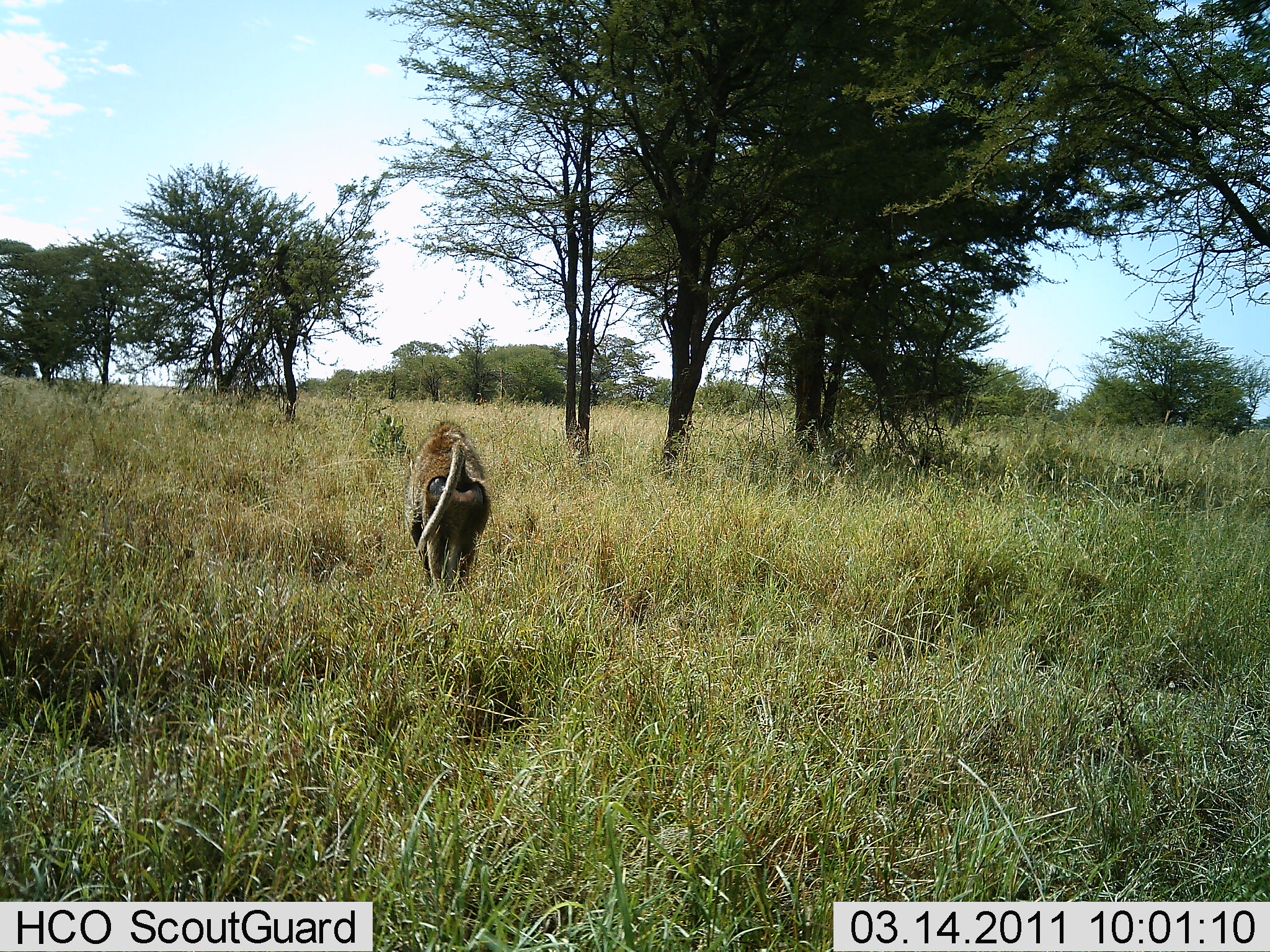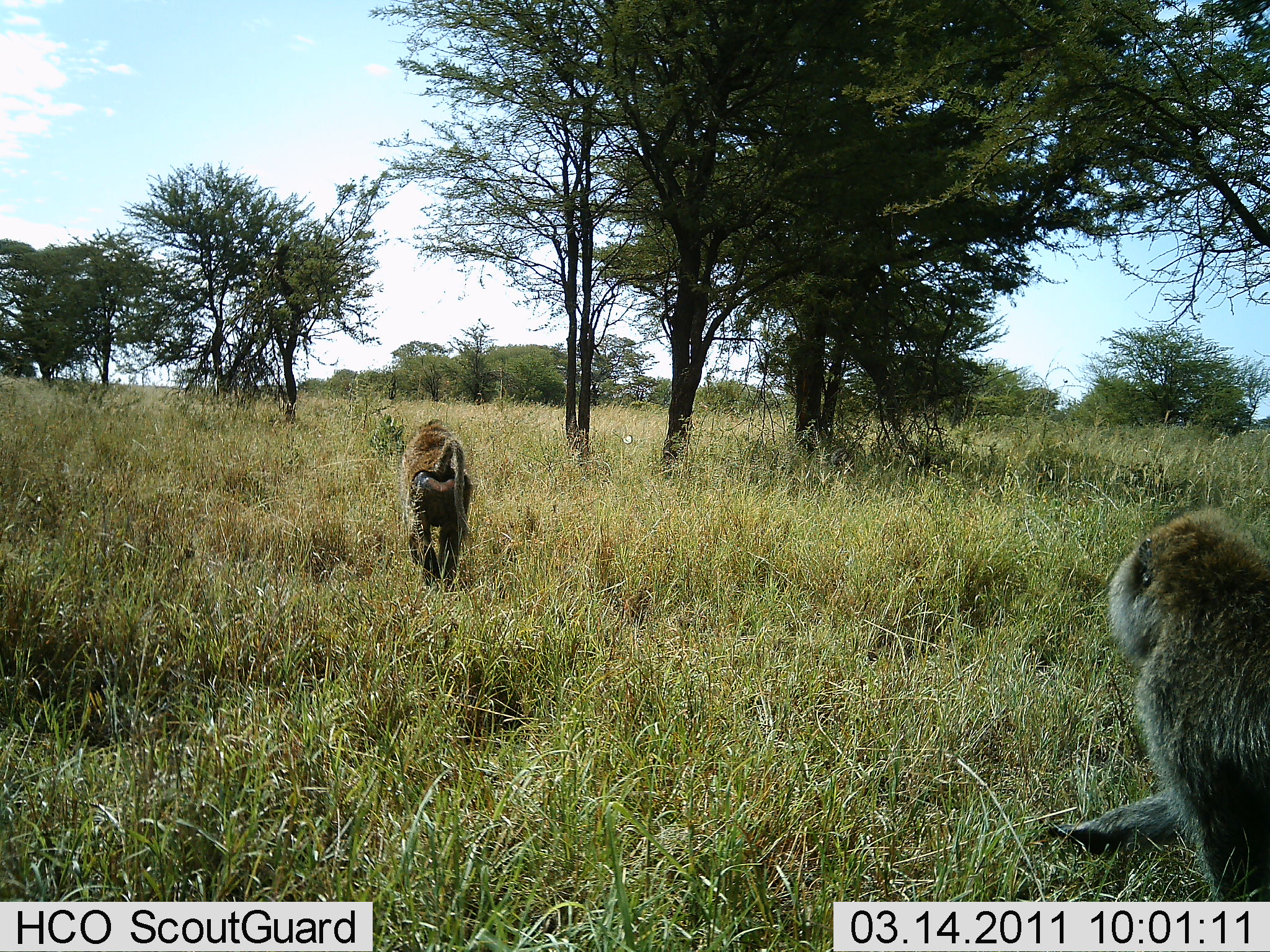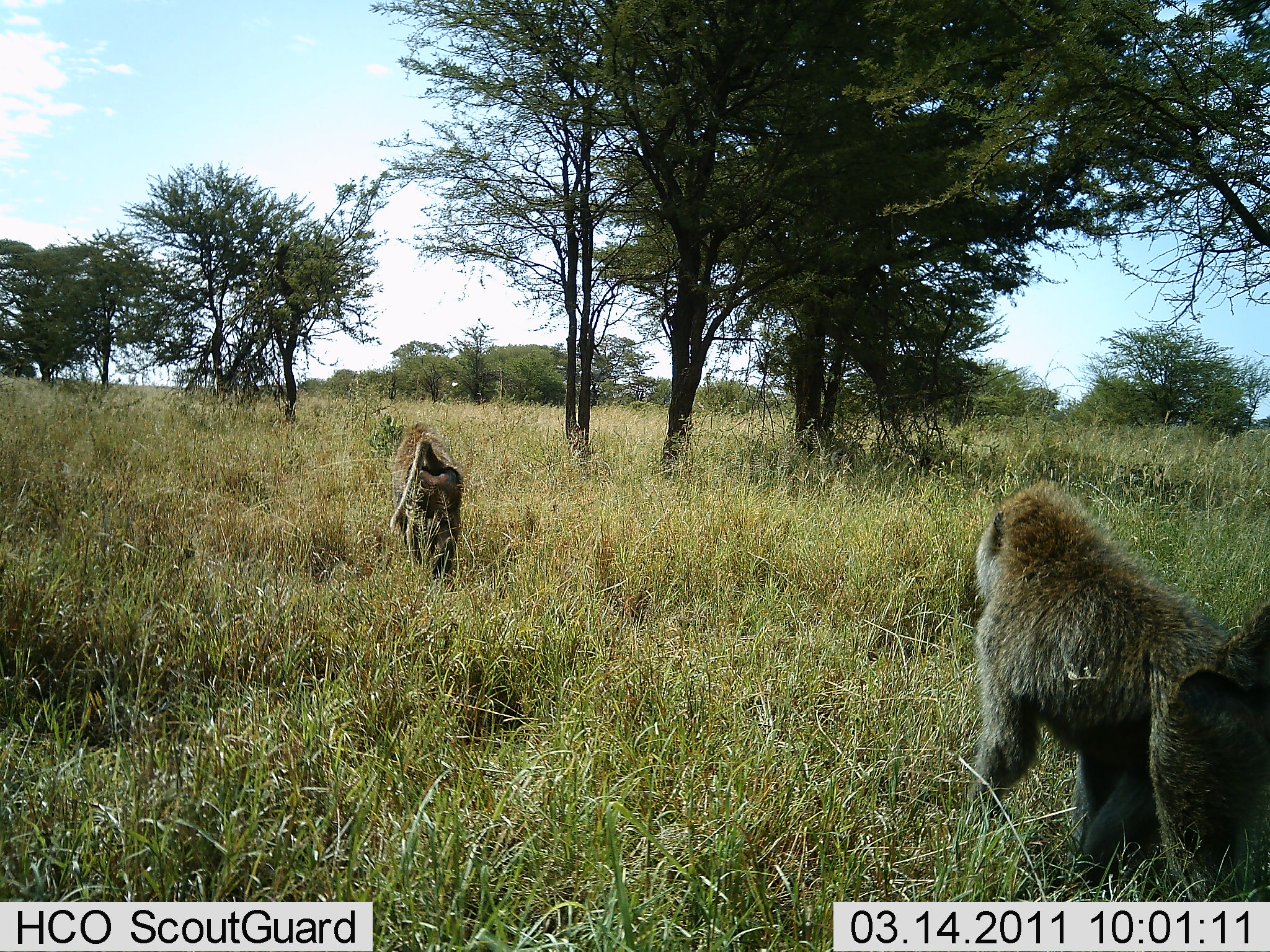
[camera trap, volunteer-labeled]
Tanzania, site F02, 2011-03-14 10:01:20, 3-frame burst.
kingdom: Animalia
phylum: Chordata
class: Mammalia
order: Primates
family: Cercopithecidae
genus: Papio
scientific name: Papio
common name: baboon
Baboon (Papio), count 2. Behavior (volunteer vote fractions): standing 0%, resting 0%, moving 100%, interacting 0%. Young present (vote fraction): 0%. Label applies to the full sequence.